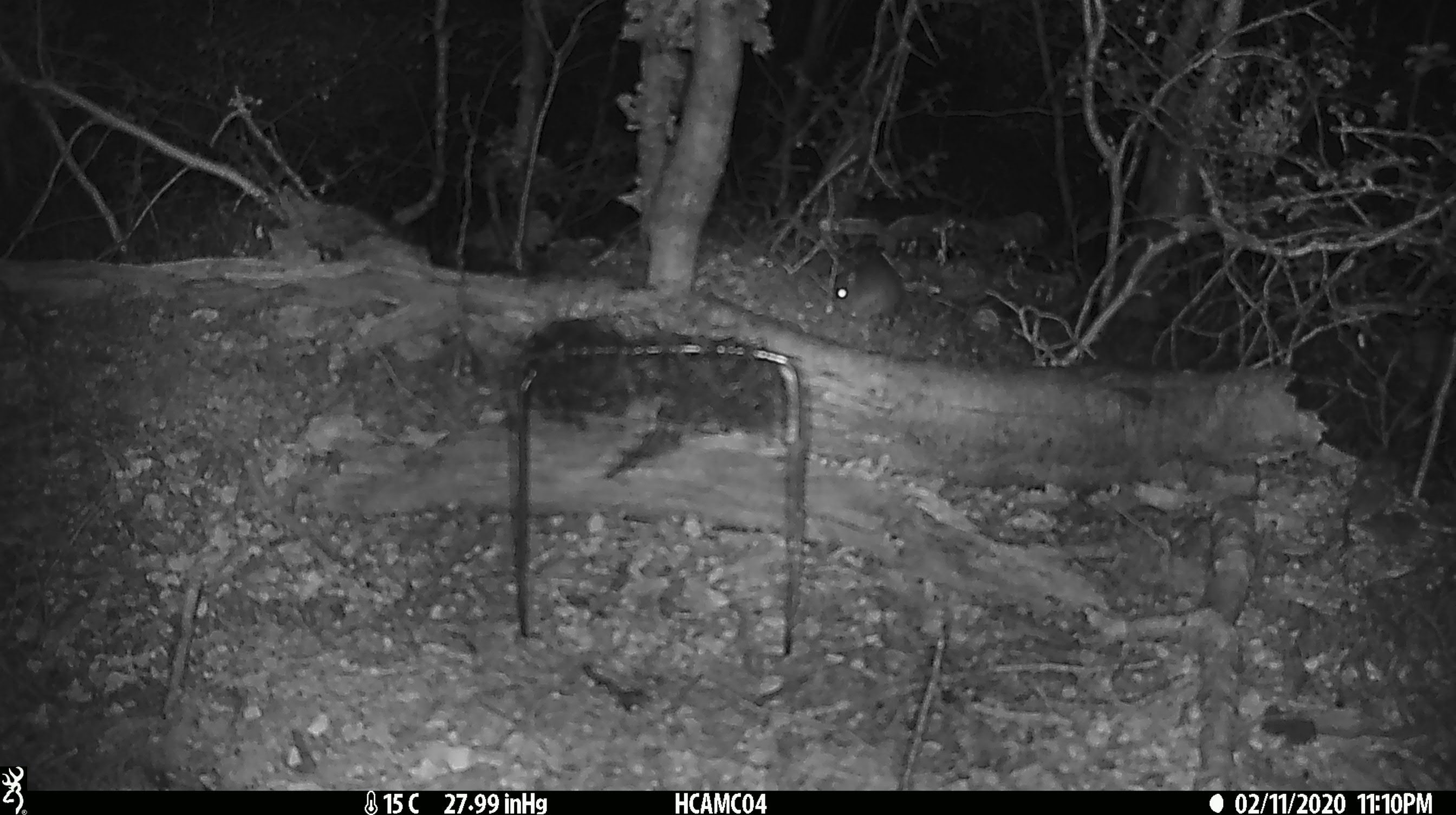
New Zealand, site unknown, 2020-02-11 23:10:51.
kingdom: Animalia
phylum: Chordata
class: Mammalia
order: Rodentia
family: Muridae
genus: Mus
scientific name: Mus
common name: mouse